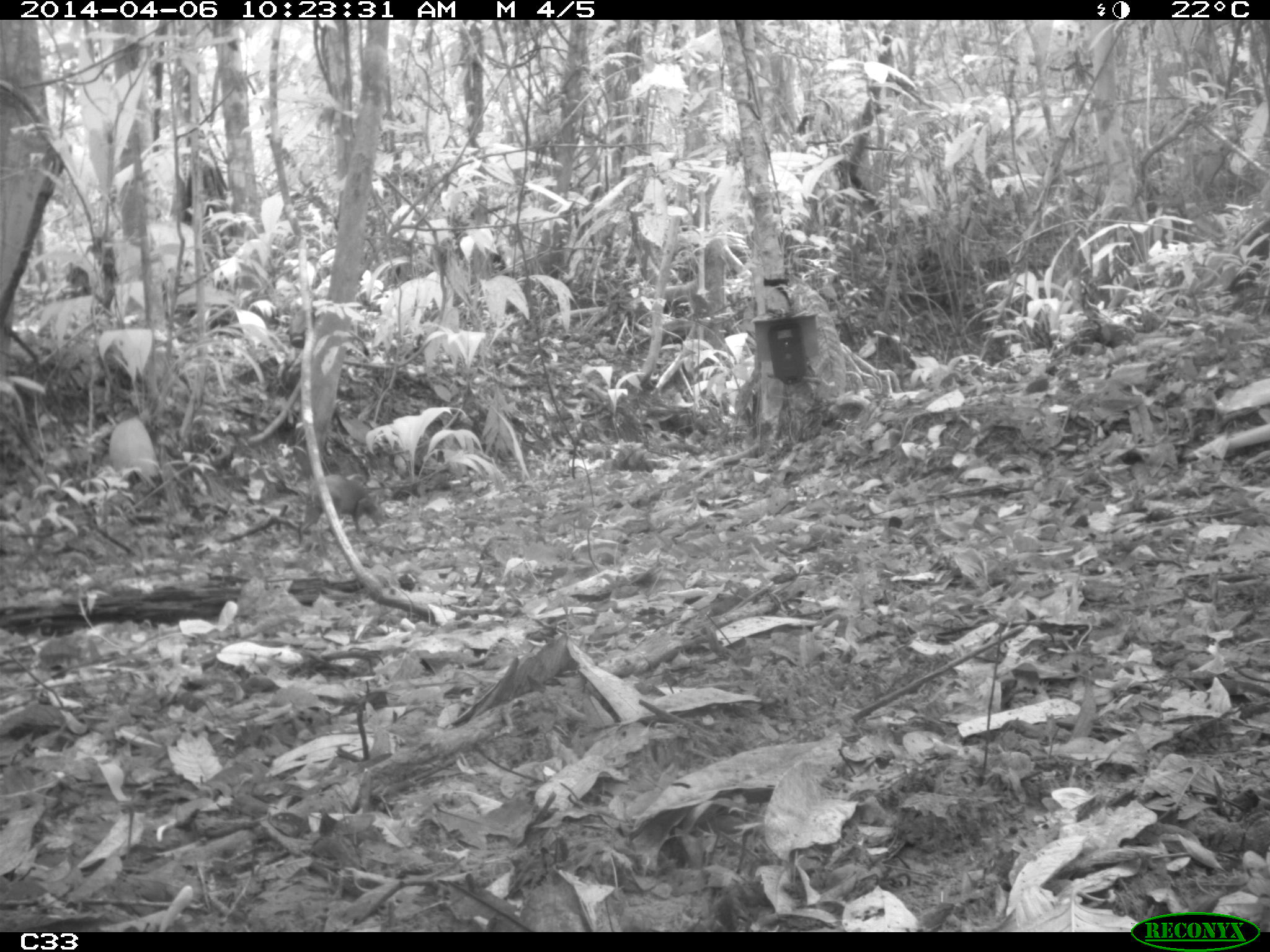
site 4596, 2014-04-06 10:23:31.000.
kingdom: Animalia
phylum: Chordata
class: Mammalia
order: Rodentia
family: Dasyproctidae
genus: Dasyprocta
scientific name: Dasyprocta leporina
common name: red-rumped agouti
Dasyprocta leporina (red-rumped agouti), count 1, age adult.